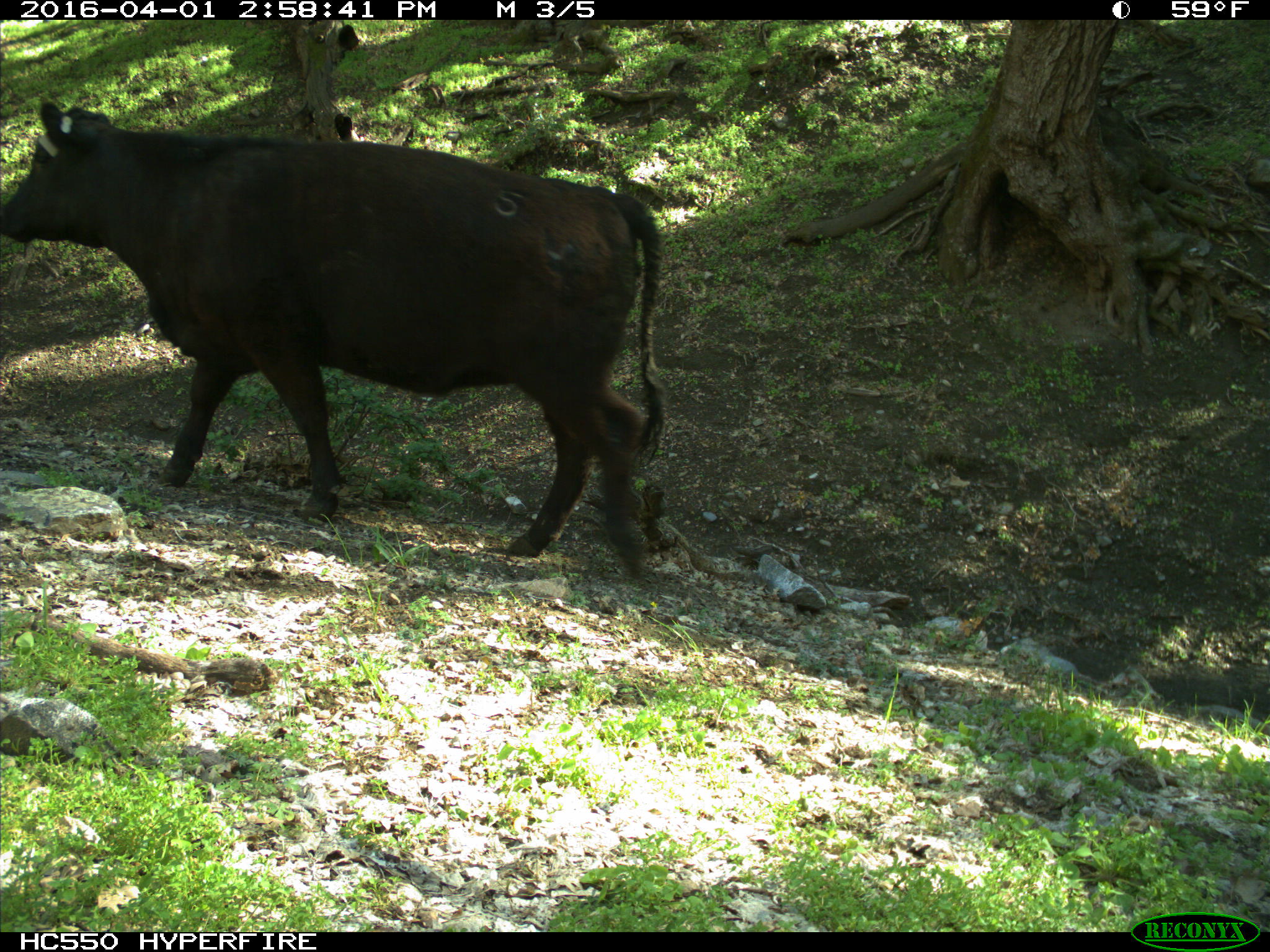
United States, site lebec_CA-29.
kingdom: Animalia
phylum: Chordata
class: Mammalia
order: Artiodactyla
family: Bovidae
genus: Bos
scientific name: Bos taurus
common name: domestic cow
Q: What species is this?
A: Bos taurus (domestic cow).